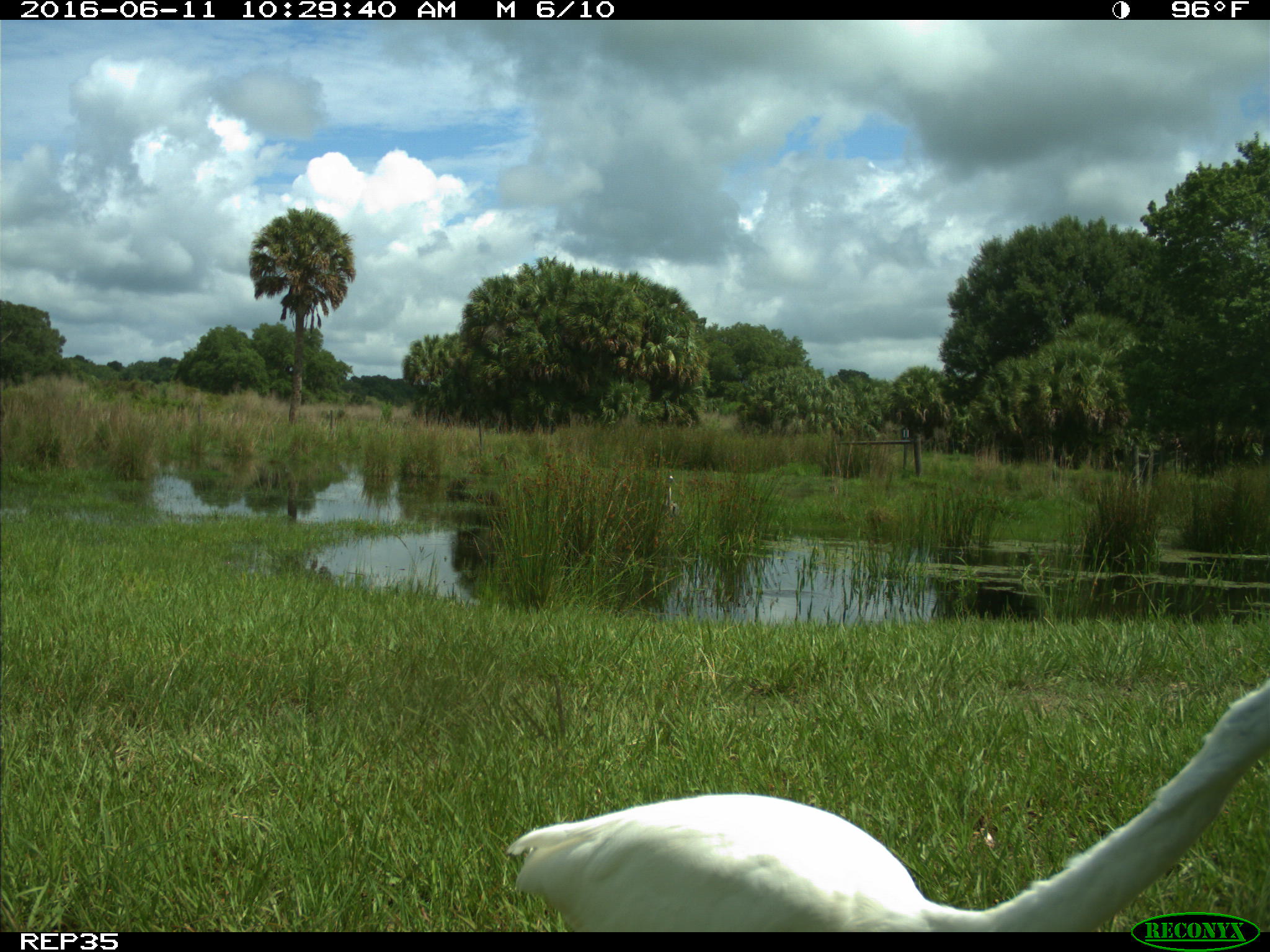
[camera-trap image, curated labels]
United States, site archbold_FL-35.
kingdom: Animalia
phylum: Chordata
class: Aves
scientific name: Aves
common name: birds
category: unidentified bird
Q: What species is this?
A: Unidentified bird (birds) (Aves).